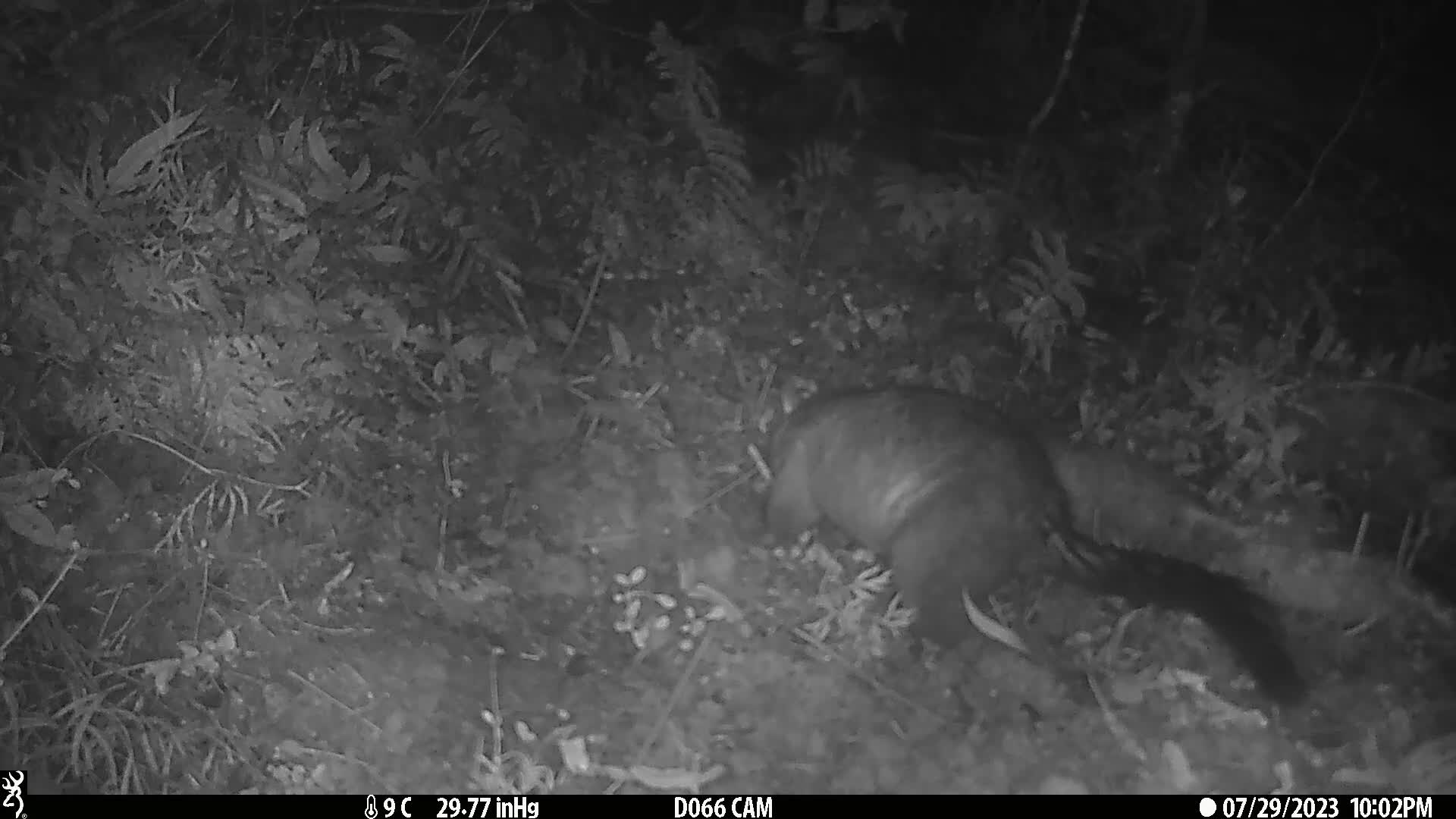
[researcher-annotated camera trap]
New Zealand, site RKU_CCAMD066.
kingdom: Animalia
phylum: Chordata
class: Mammalia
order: Diprotodontia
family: Phalangeridae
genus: Trichosurus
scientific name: Trichosurus vulpecula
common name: common brushtail possum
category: possum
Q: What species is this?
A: Possum (common brushtail possum) (Trichosurus vulpecula).